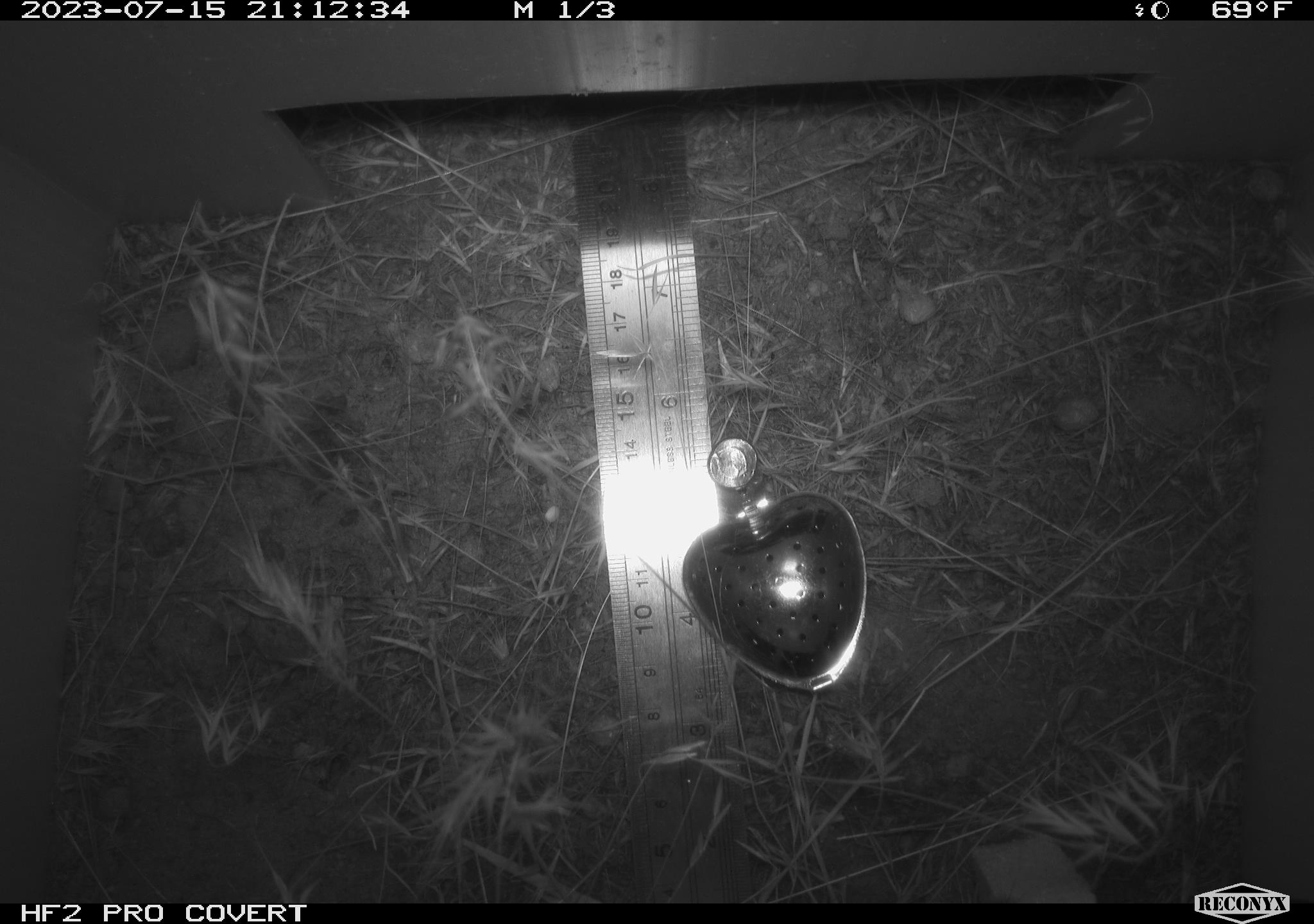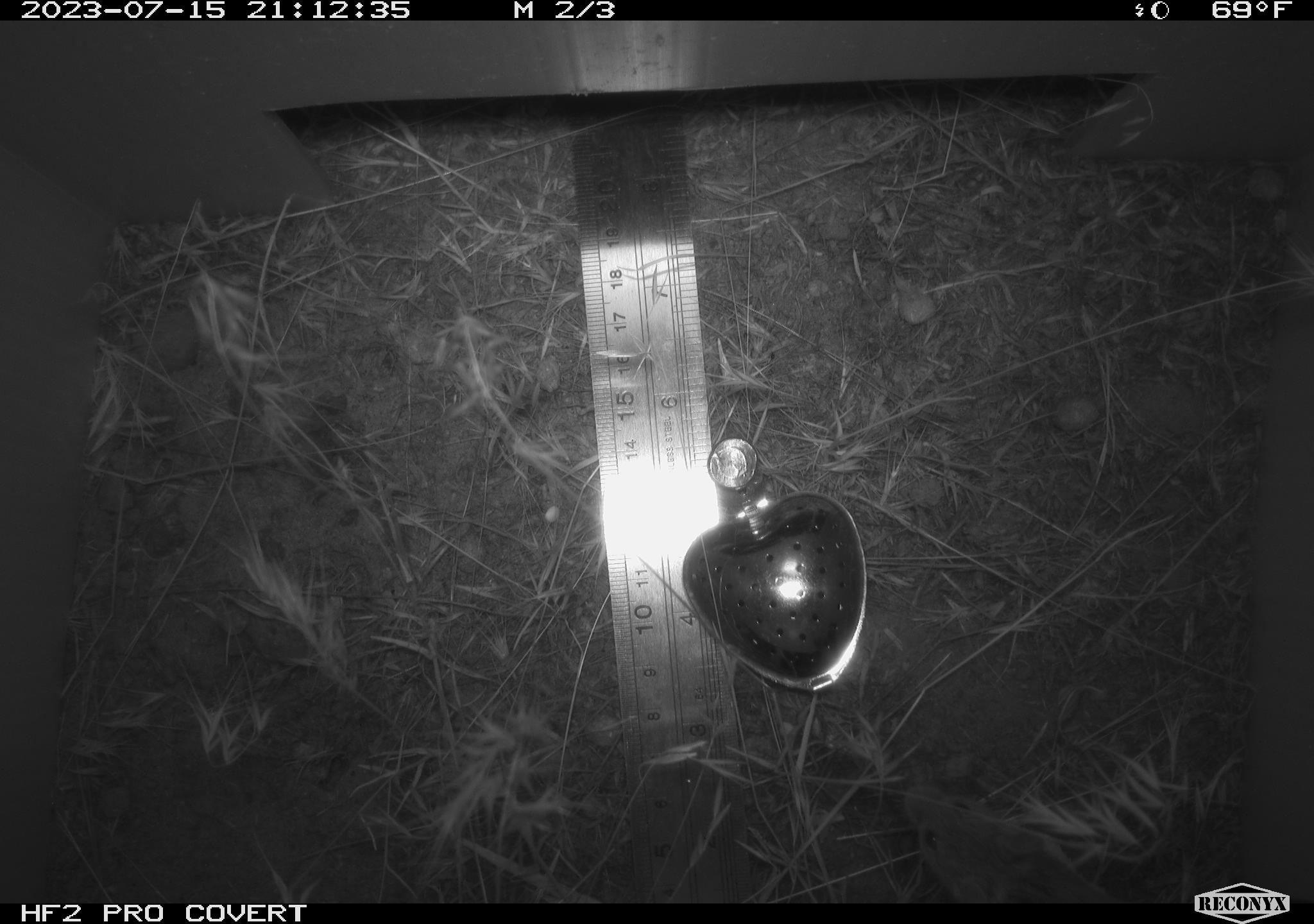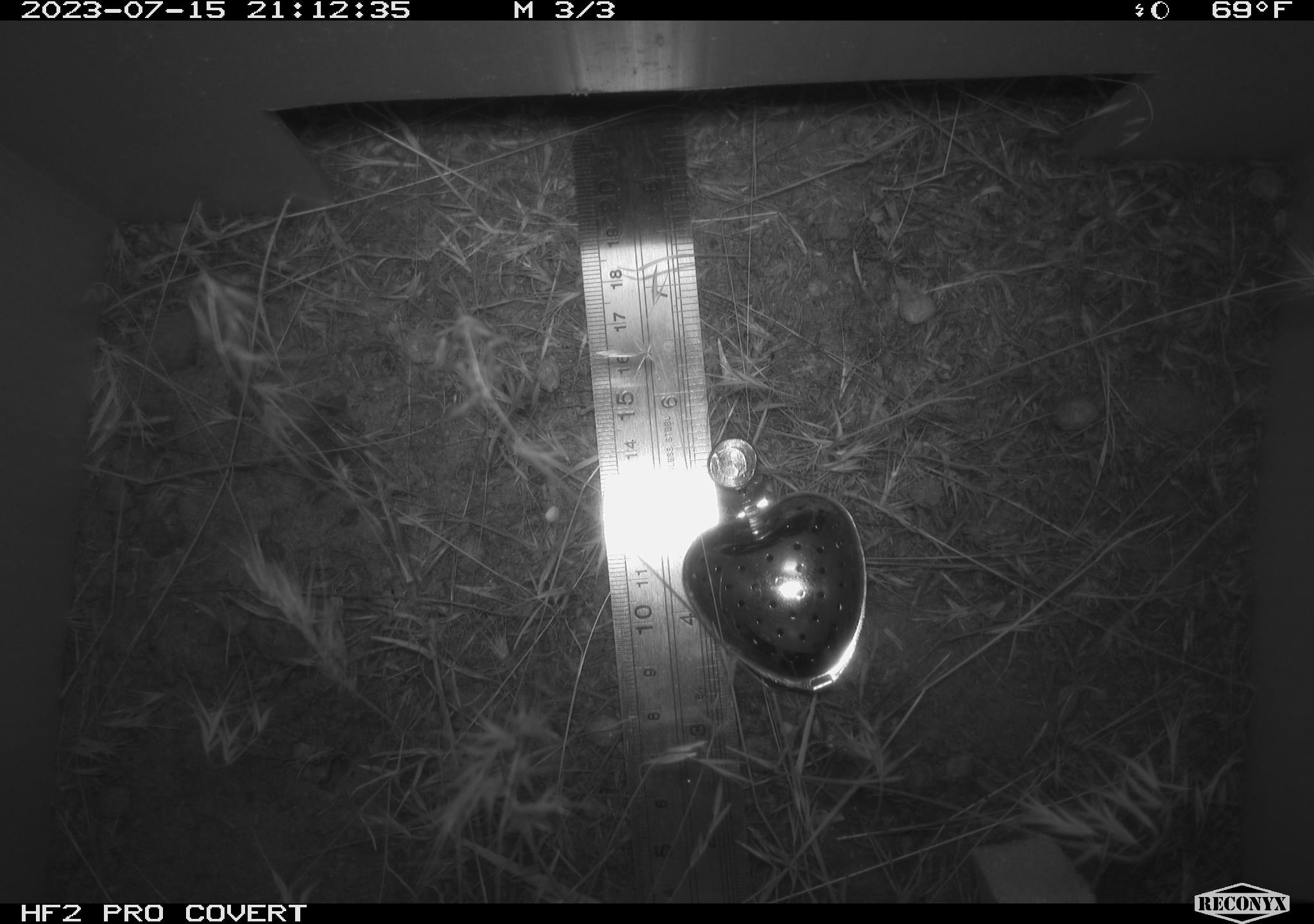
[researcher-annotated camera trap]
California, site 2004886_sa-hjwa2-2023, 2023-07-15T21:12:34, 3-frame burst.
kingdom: Animalia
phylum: Chordata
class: Mammalia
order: Rodentia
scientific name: Rodentia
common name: mouse species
Mouse species (Rodentia).